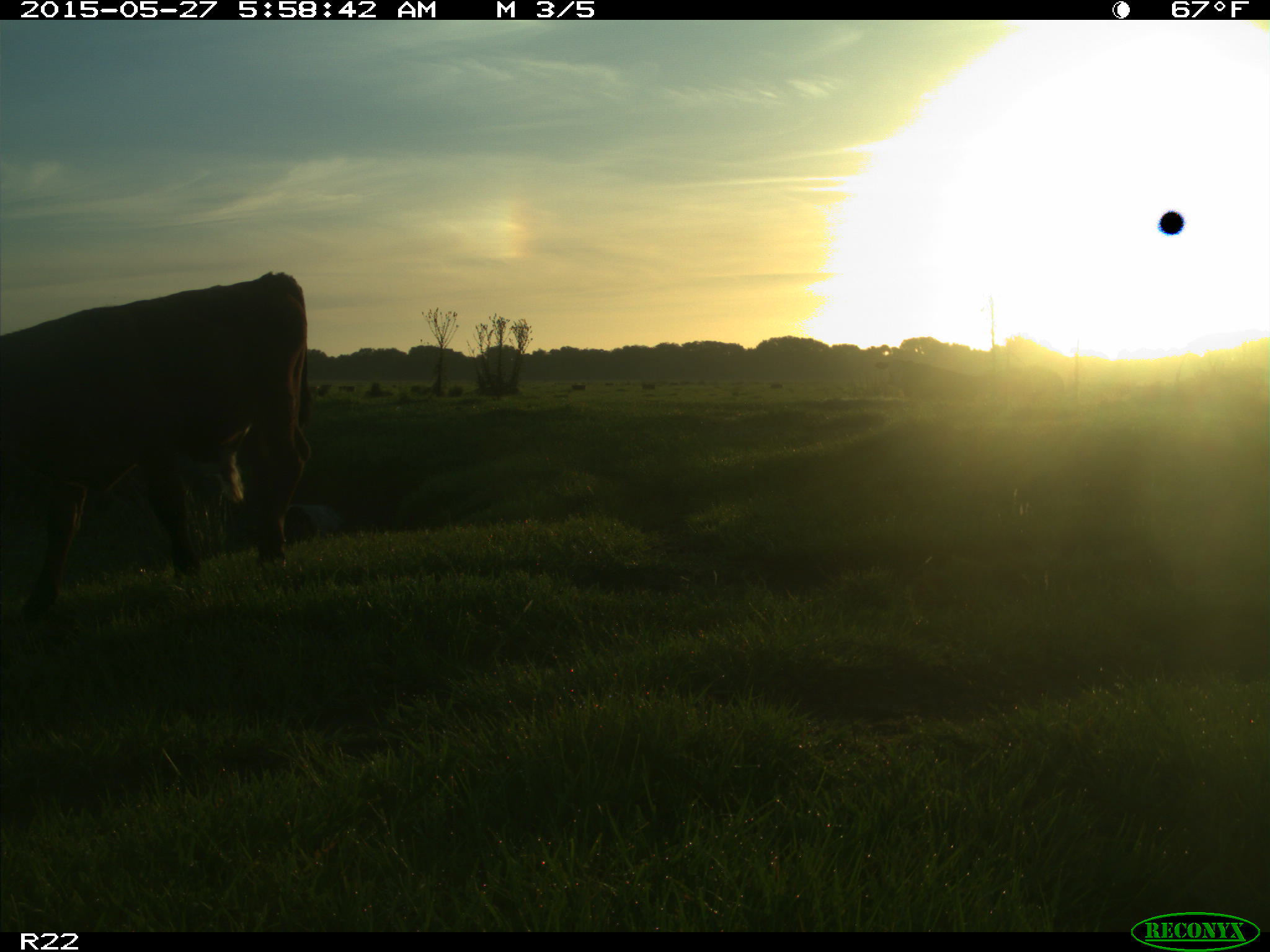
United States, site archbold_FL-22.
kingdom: Animalia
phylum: Chordata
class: Mammalia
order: Artiodactyla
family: Bovidae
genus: Bos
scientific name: Bos taurus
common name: domestic cow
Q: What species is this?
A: Bos taurus (domestic cow).